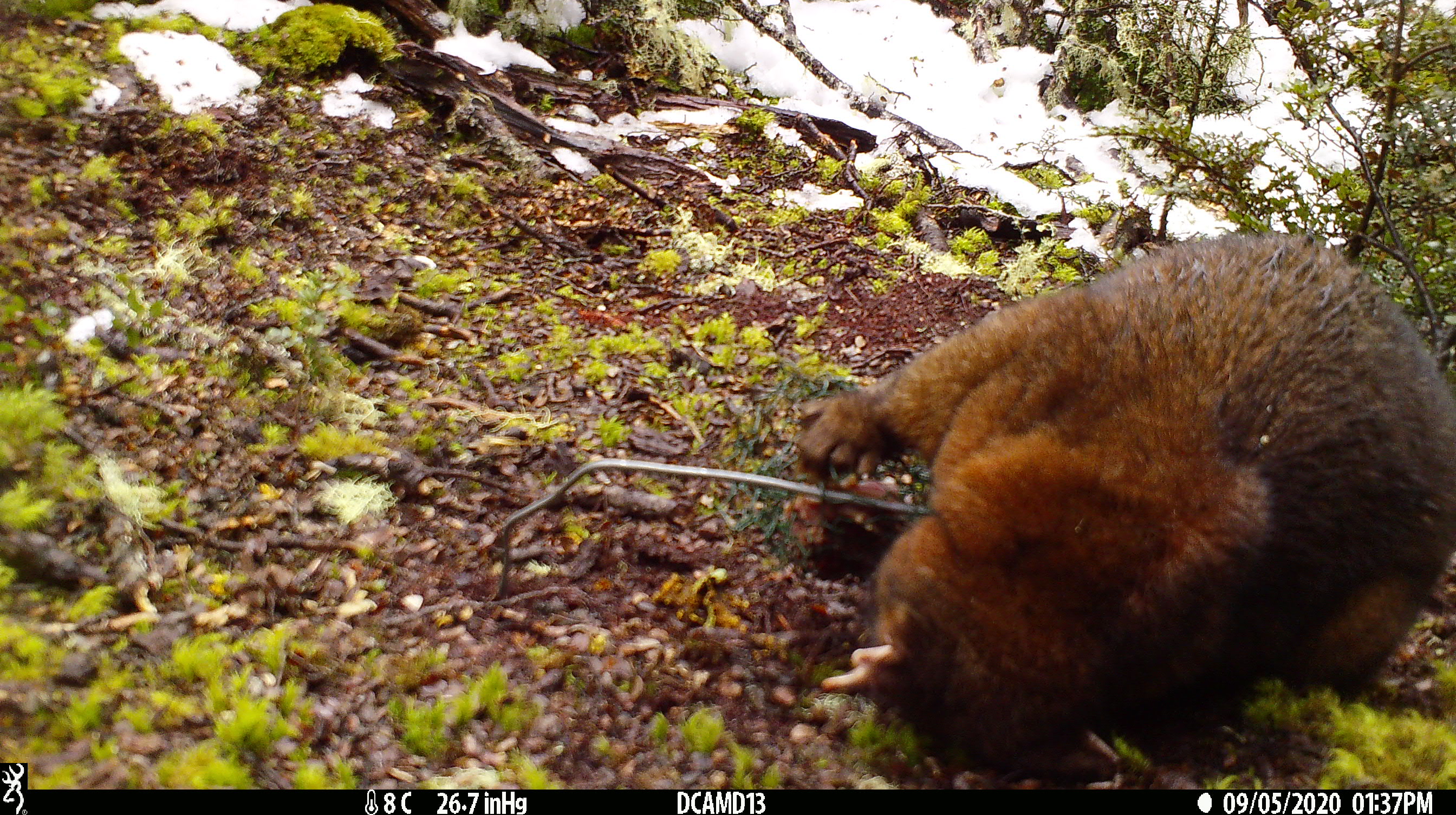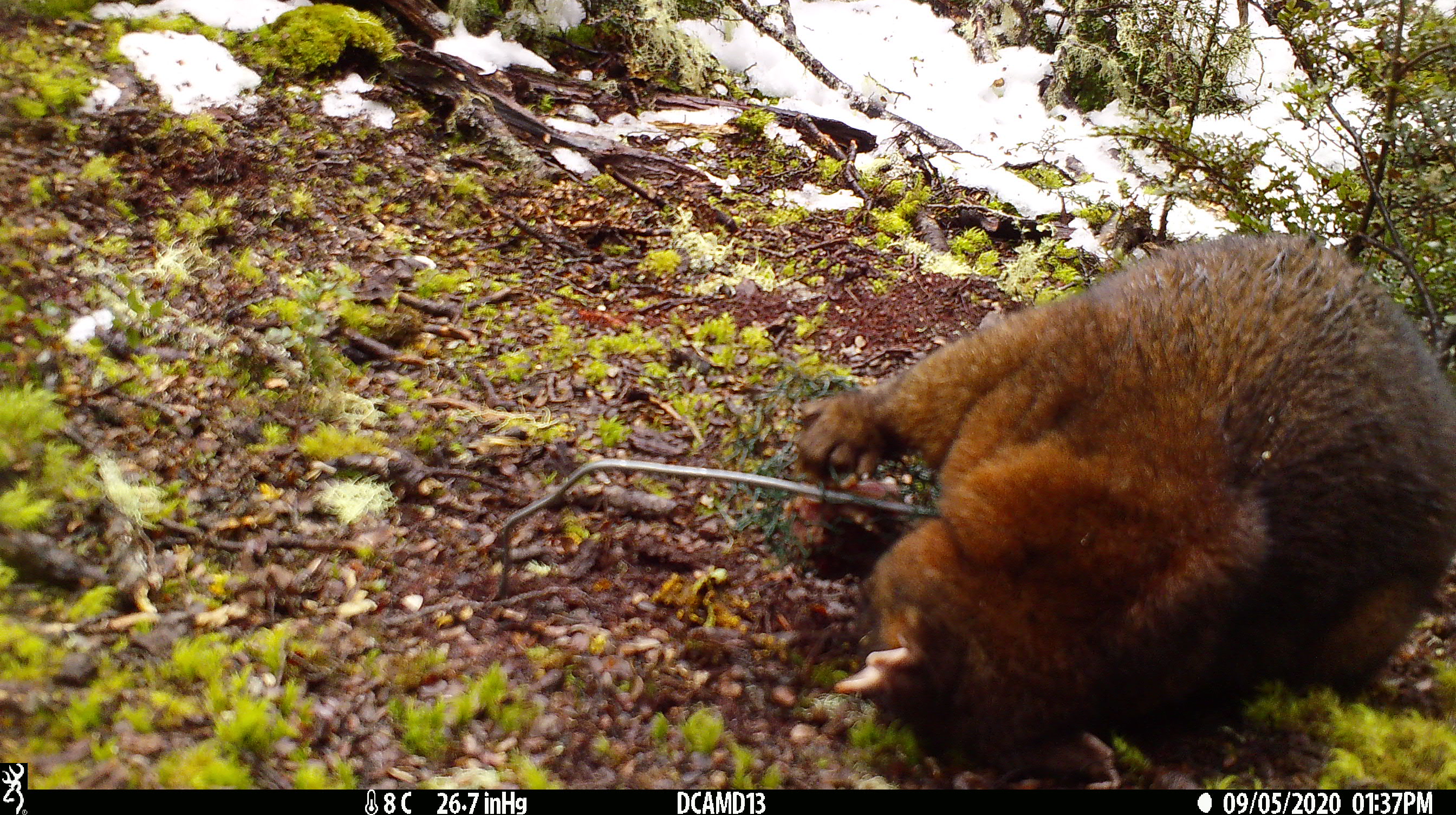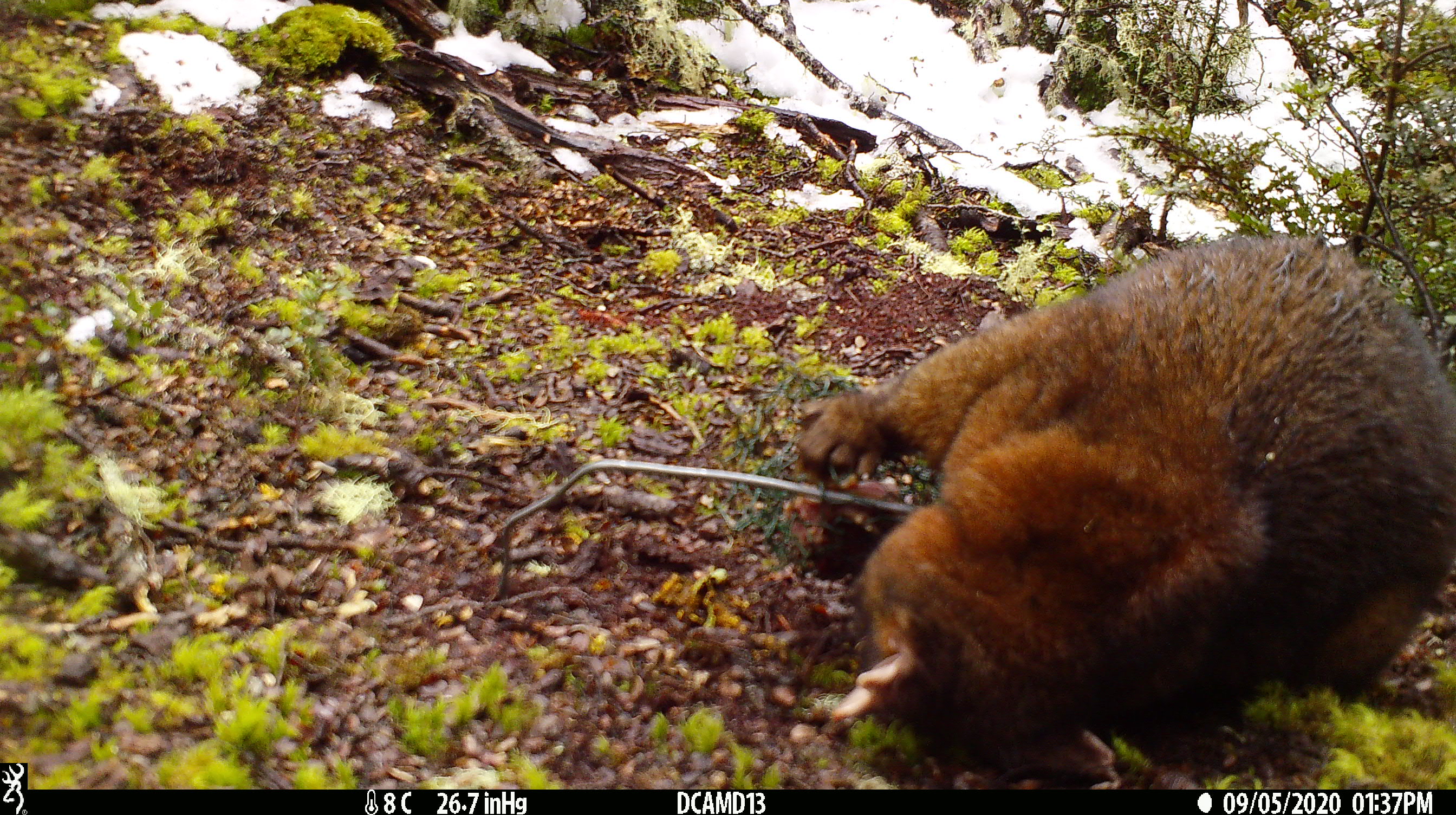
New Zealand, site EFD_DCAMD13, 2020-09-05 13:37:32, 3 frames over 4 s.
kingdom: Animalia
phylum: Chordata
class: Mammalia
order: Diprotodontia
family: Phalangeridae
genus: Trichosurus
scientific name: Trichosurus vulpecula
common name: common brushtail possum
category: possum